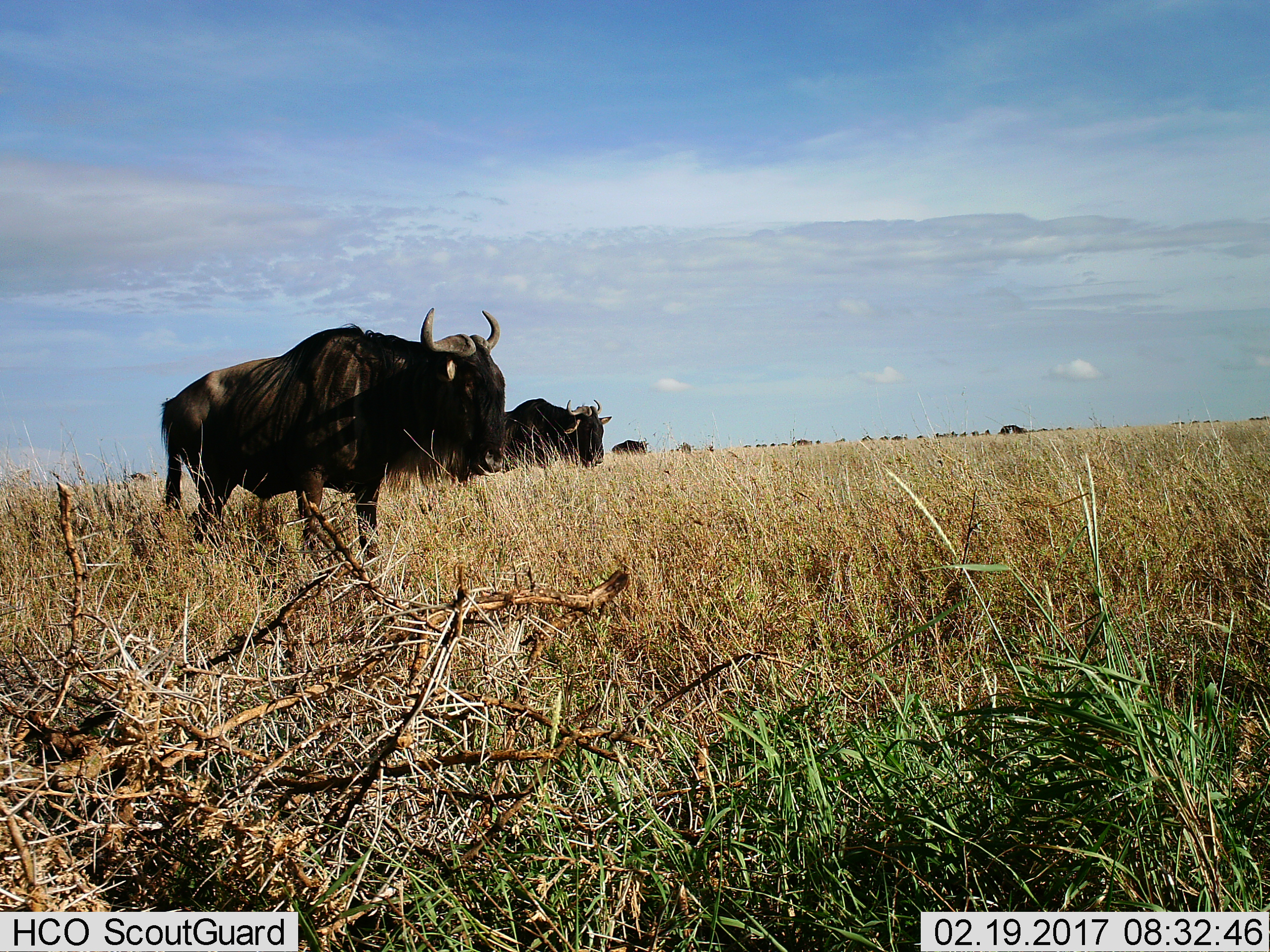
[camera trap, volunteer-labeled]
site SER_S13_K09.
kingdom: Animalia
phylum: Chordata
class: Mammalia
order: Artiodactyla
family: Bovidae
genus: Connochaetes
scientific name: Connochaetes taurinus taurinus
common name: blue wildebeest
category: wildebeestblue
Wildebeestblue (blue wildebeest) (Connochaetes taurinus taurinus), count 3. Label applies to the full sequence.